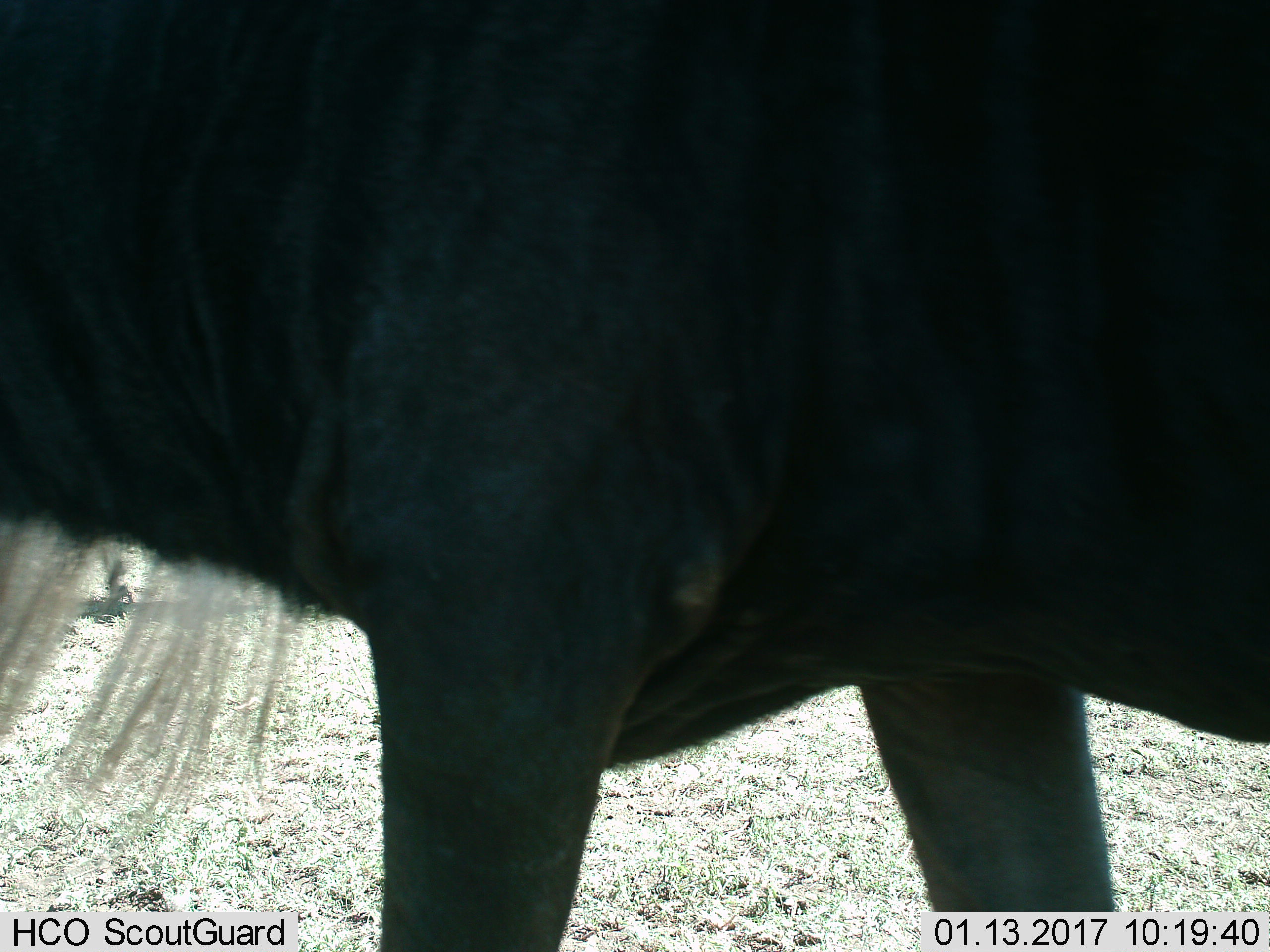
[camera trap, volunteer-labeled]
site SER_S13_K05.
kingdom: Animalia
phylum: Chordata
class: Mammalia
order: Artiodactyla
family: Bovidae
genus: Connochaetes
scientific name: Connochaetes taurinus taurinus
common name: blue wildebeest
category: wildebeestblue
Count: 1.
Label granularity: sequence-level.